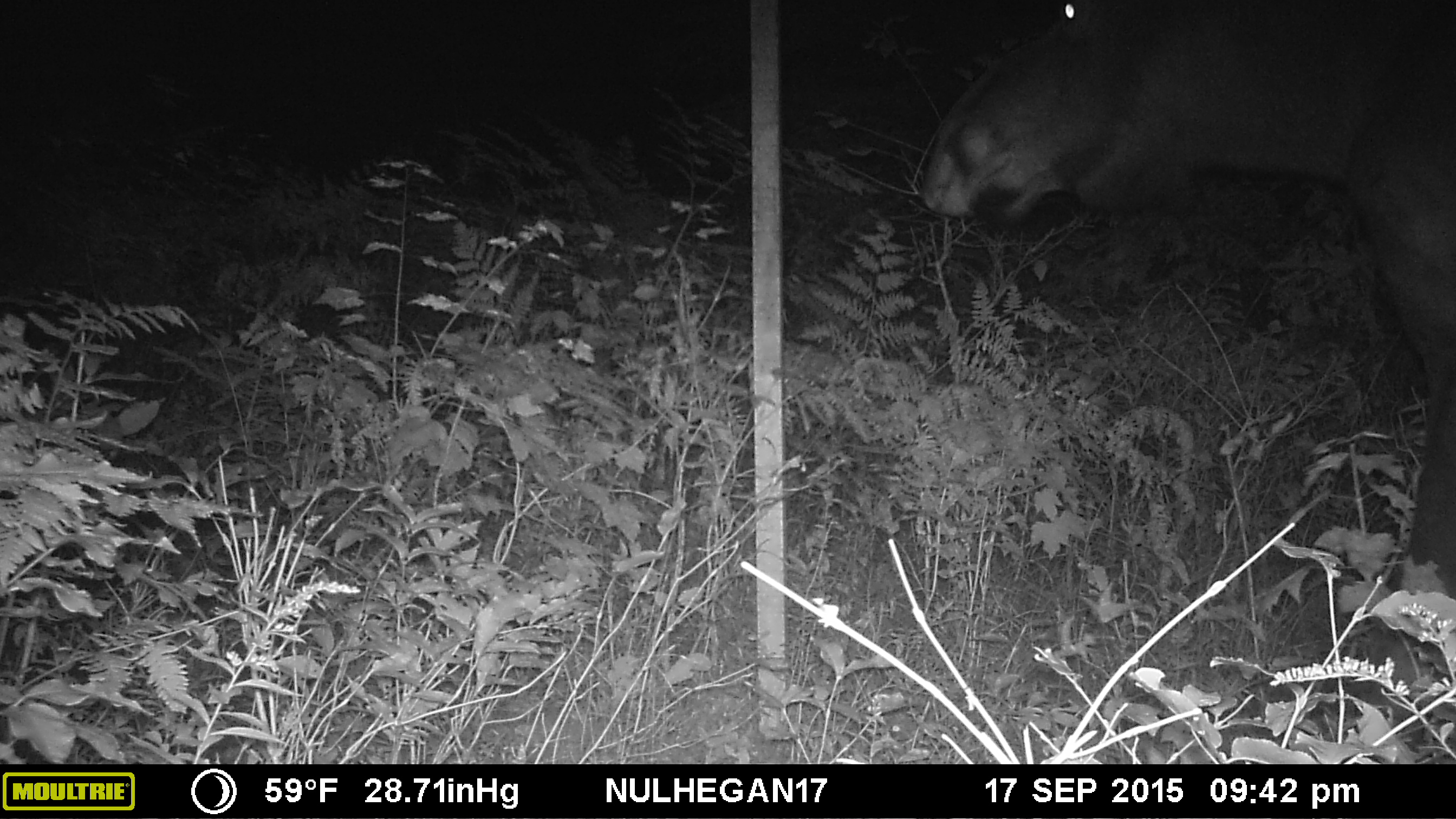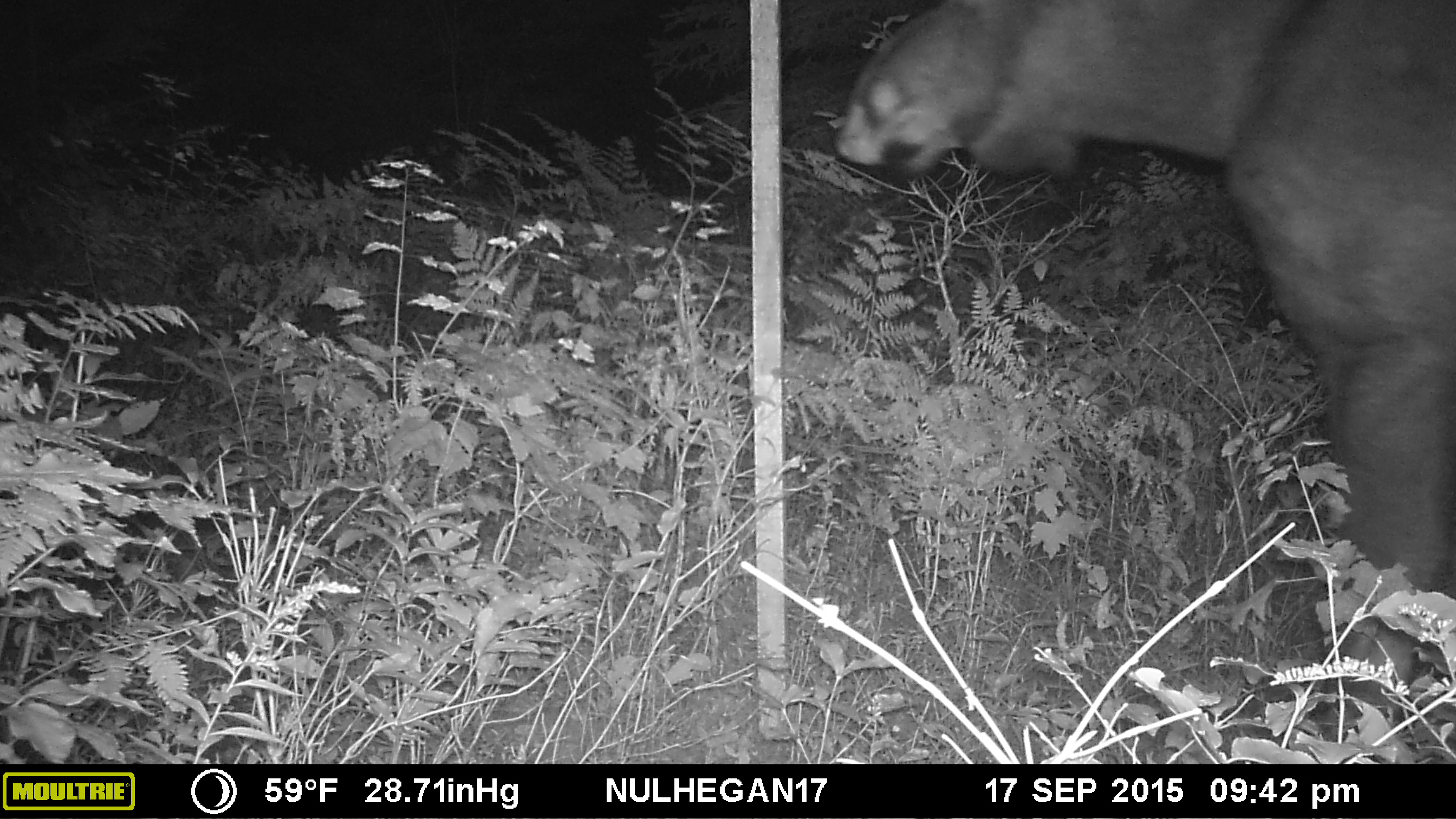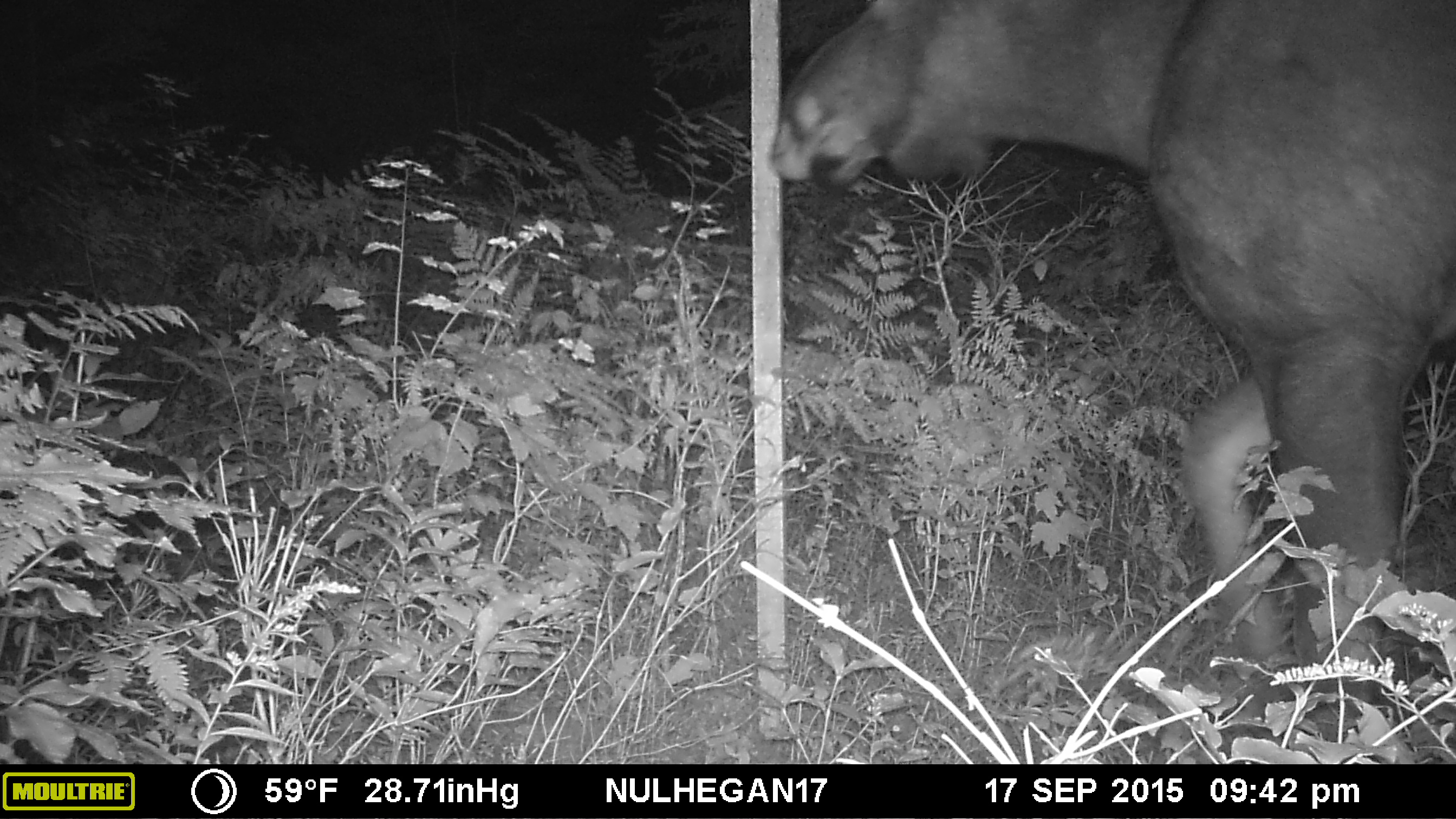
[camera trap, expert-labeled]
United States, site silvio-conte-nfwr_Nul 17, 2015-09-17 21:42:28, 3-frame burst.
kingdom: Animalia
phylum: Chordata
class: Mammalia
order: Artiodactyla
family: Cervidae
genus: Alces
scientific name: Alces alces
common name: moose